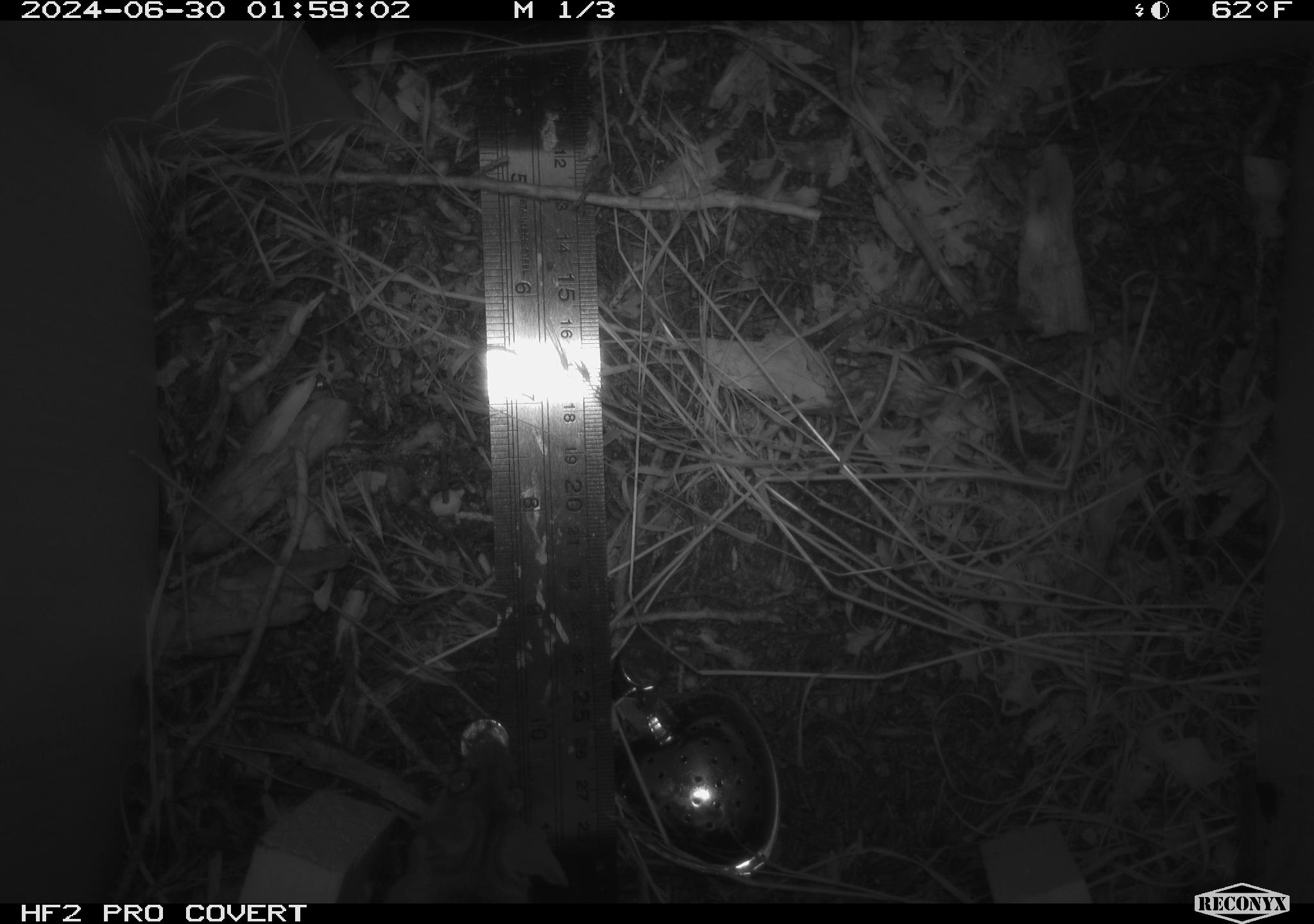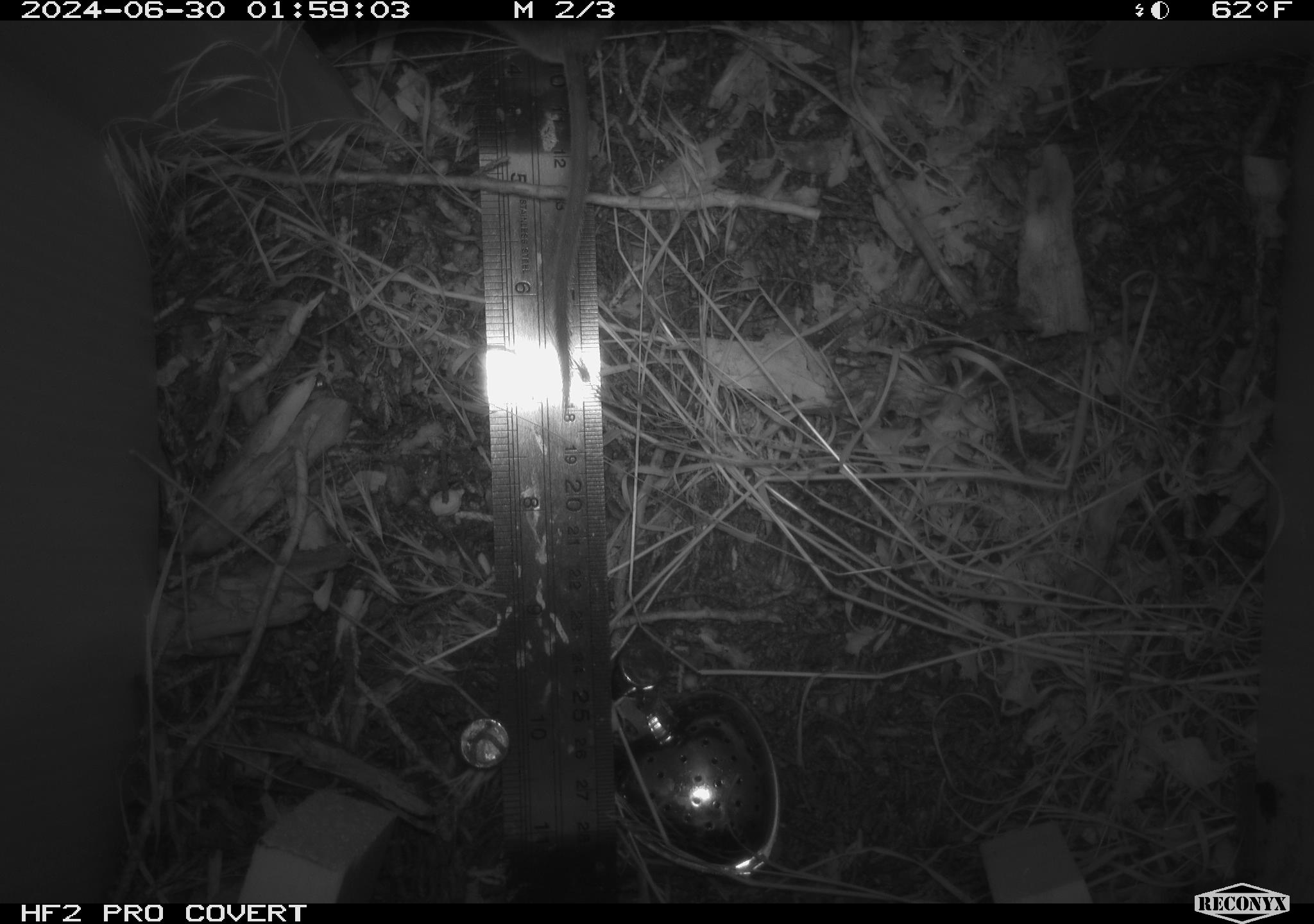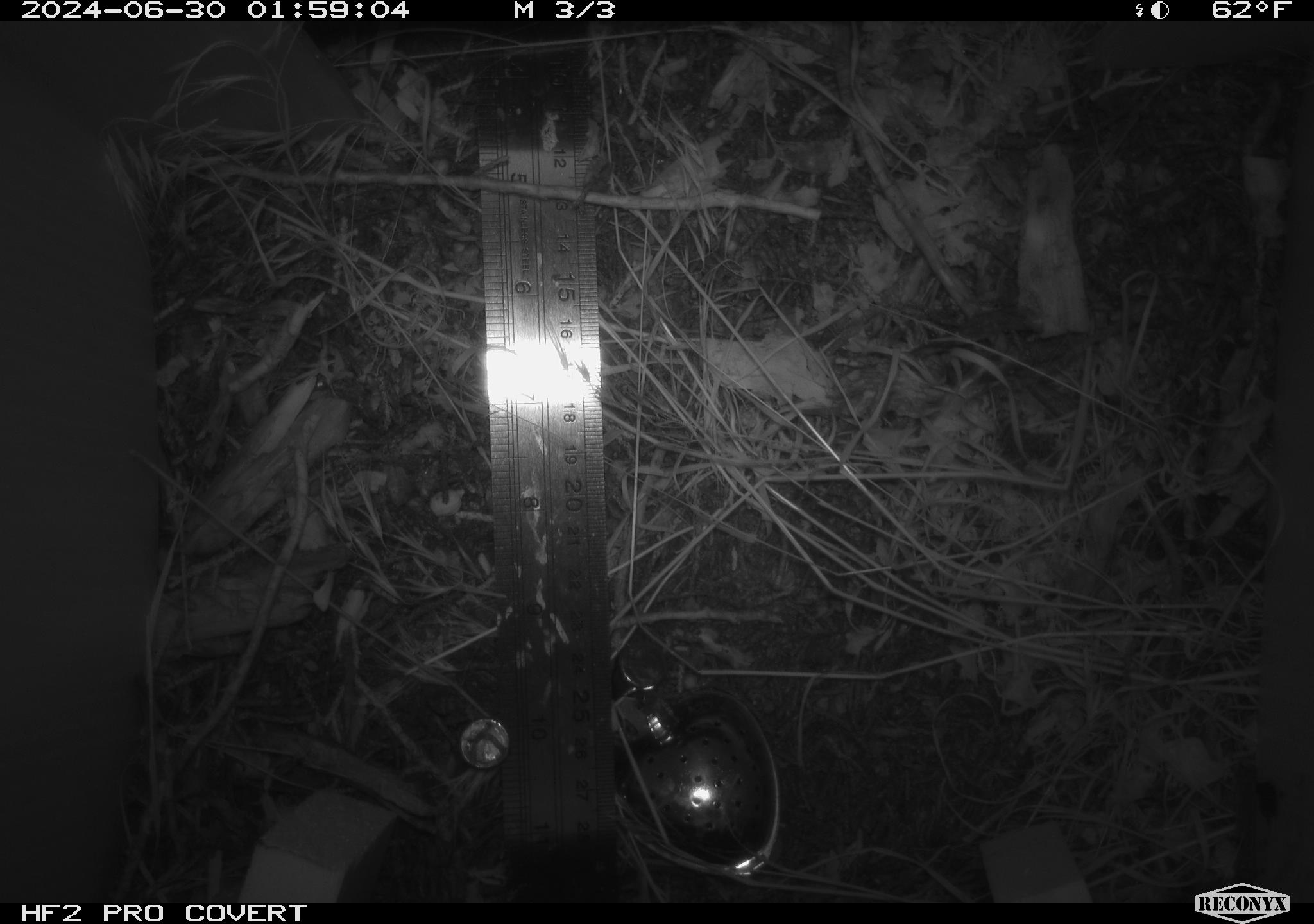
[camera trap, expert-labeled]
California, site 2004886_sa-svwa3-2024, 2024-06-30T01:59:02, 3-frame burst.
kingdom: Animalia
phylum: Chordata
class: Mammalia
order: Rodentia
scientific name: Rodentia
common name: mouse species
Mouse species (Rodentia).